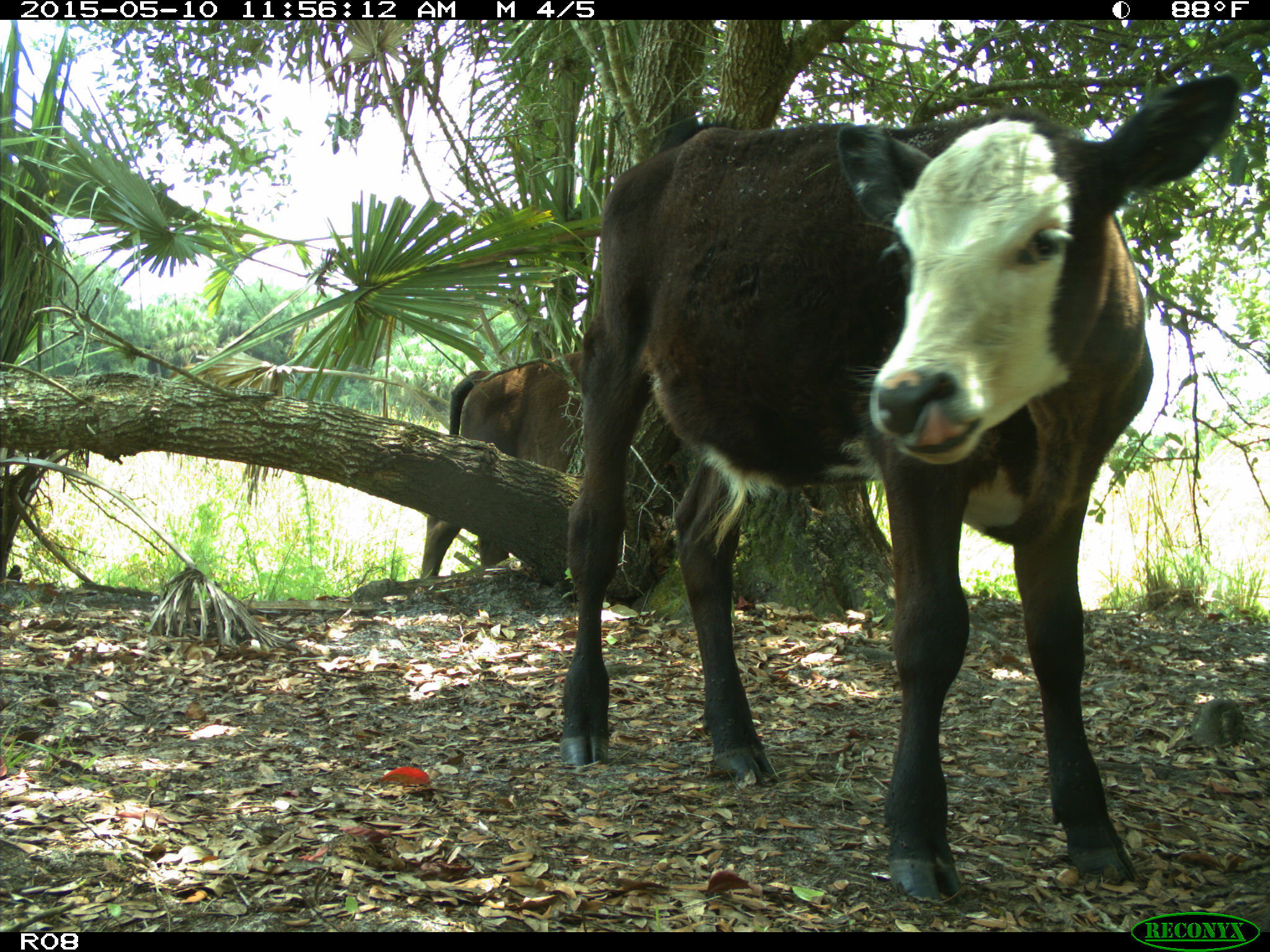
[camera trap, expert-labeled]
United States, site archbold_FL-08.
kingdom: Animalia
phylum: Chordata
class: Mammalia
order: Artiodactyla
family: Bovidae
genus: Bos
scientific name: Bos taurus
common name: domestic cow